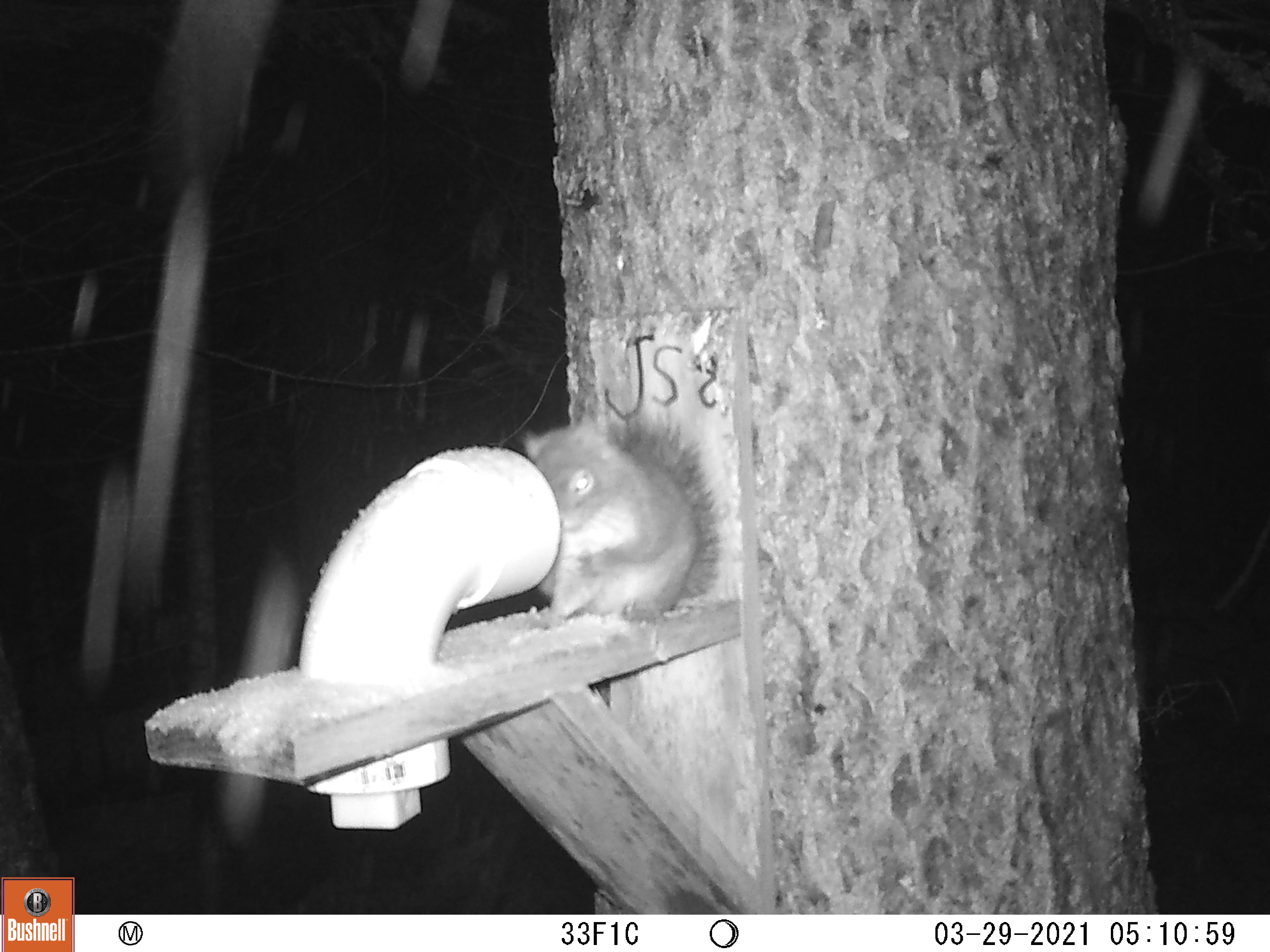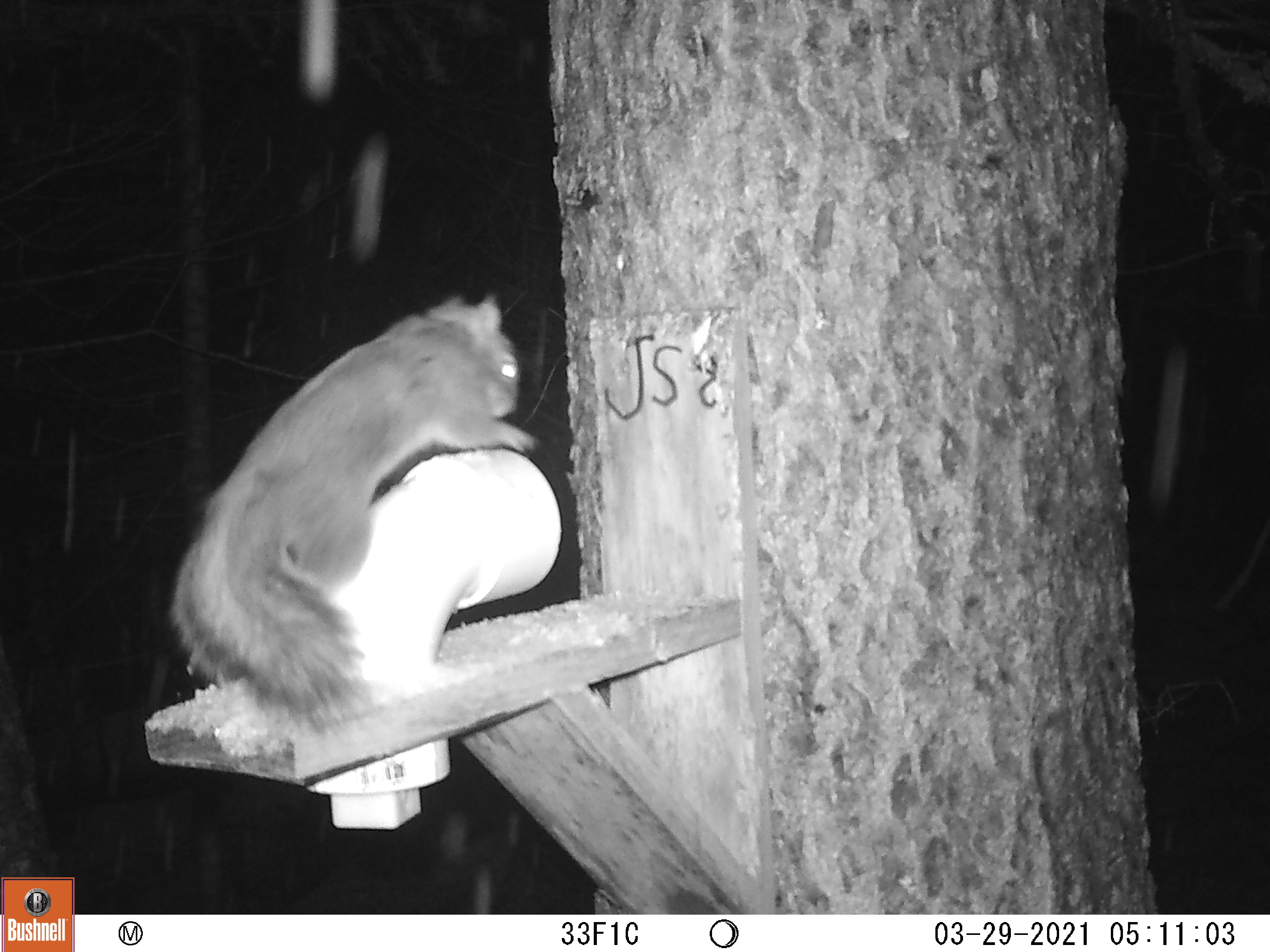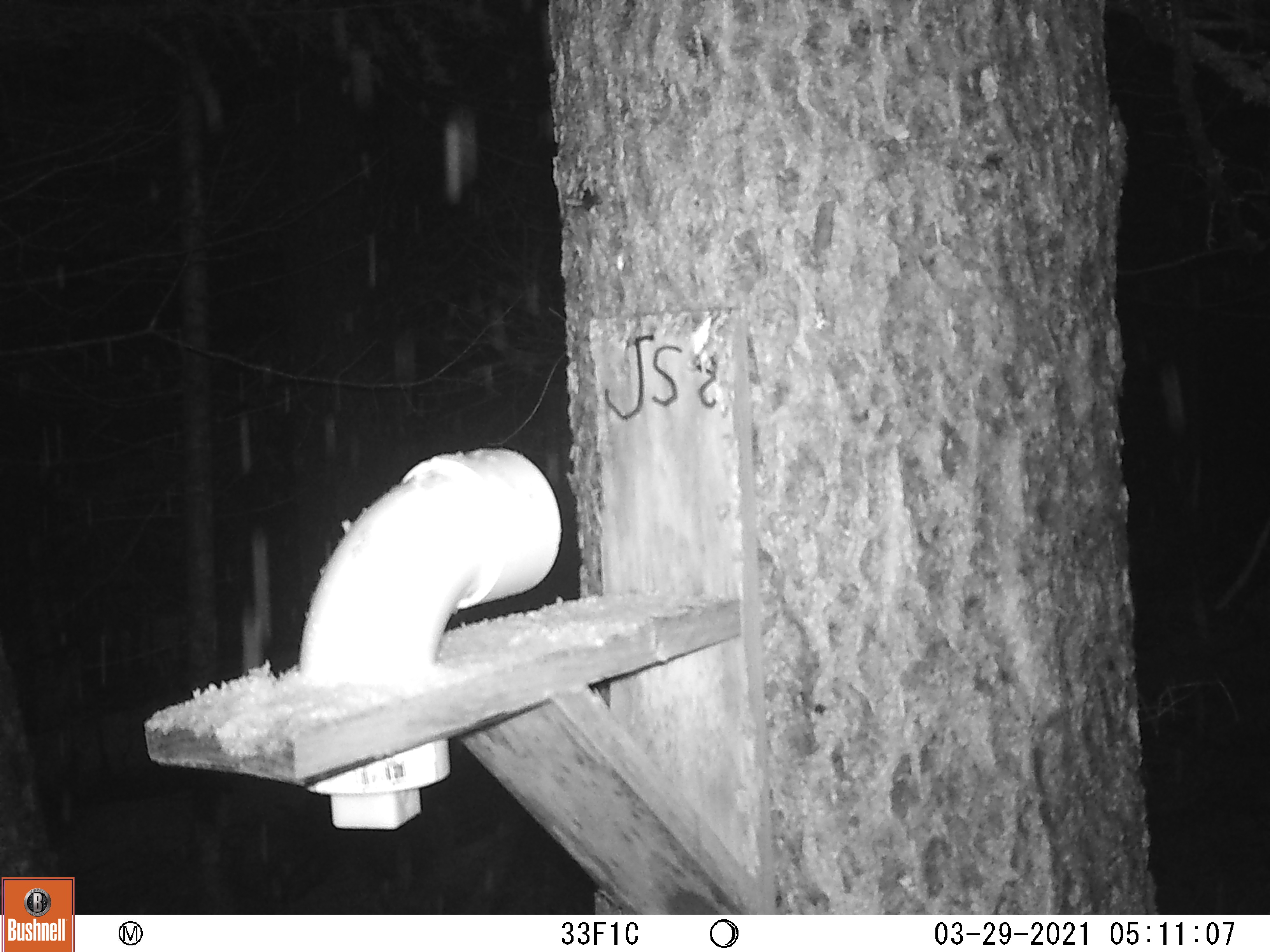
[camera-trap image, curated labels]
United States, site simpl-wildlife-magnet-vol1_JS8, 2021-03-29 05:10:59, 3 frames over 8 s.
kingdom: Animalia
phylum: Chordata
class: Mammalia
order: Rodentia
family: Sciuridae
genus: Tamiasciurus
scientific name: Tamiasciurus hudsonicus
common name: red squirrel